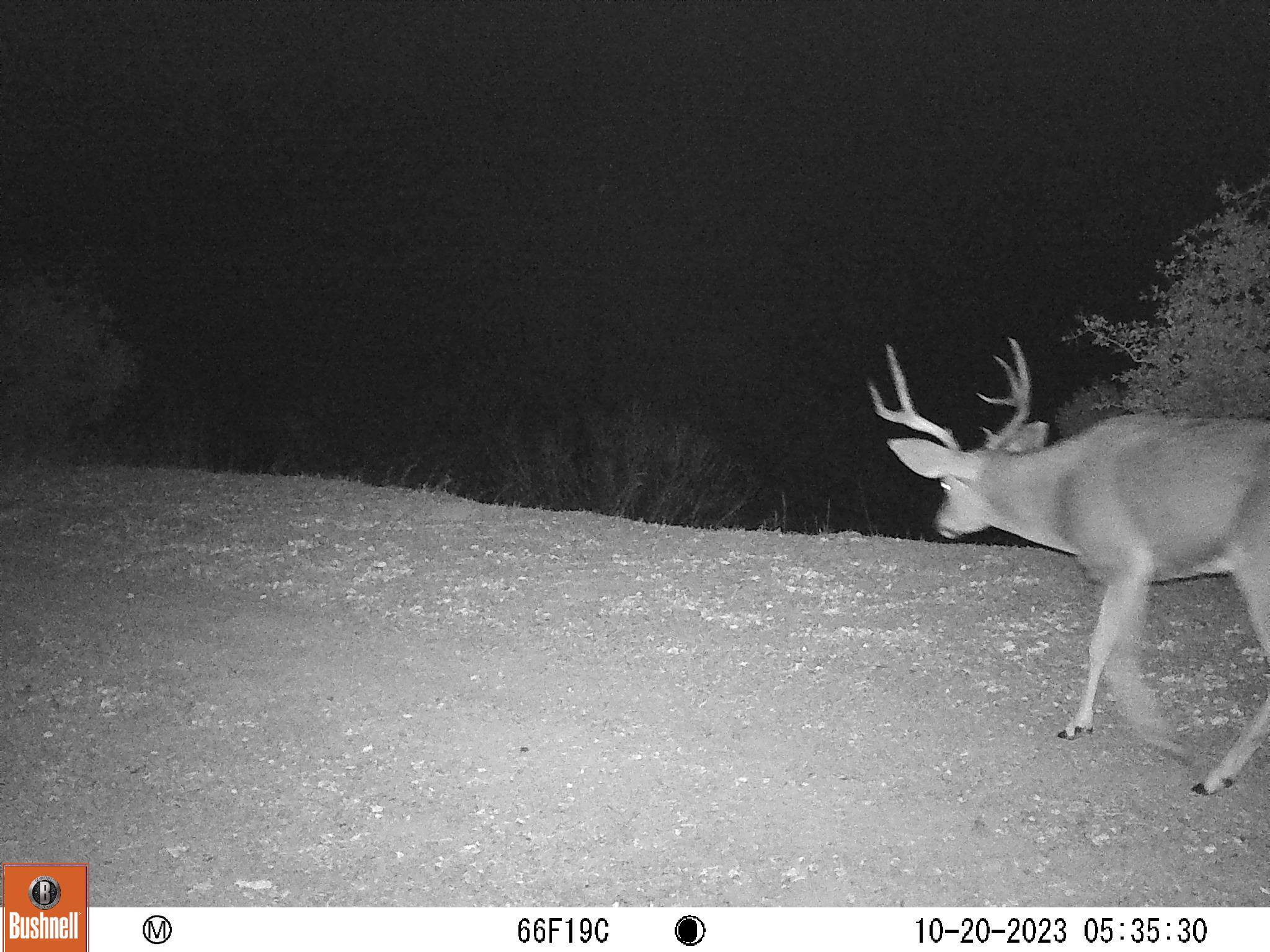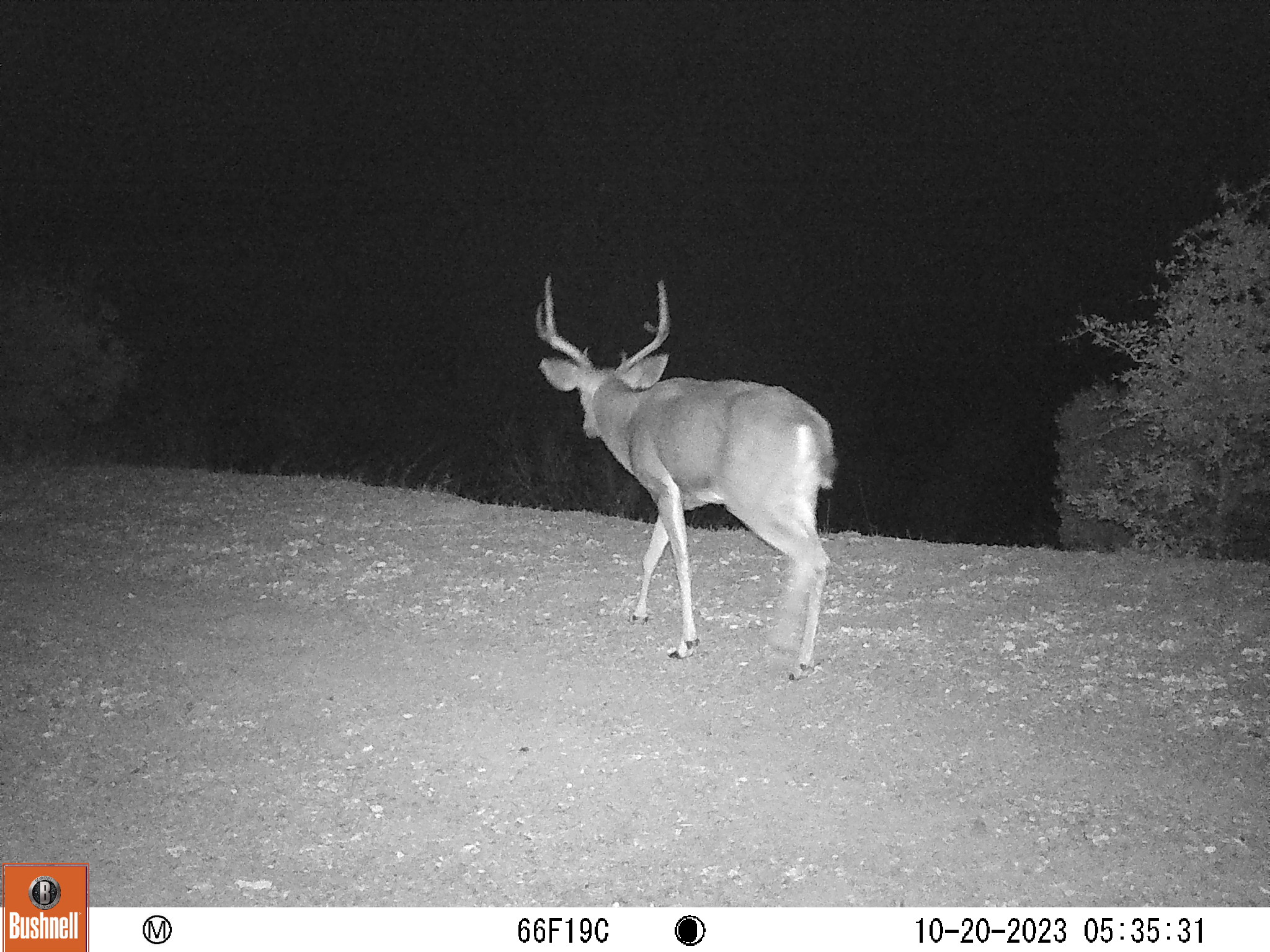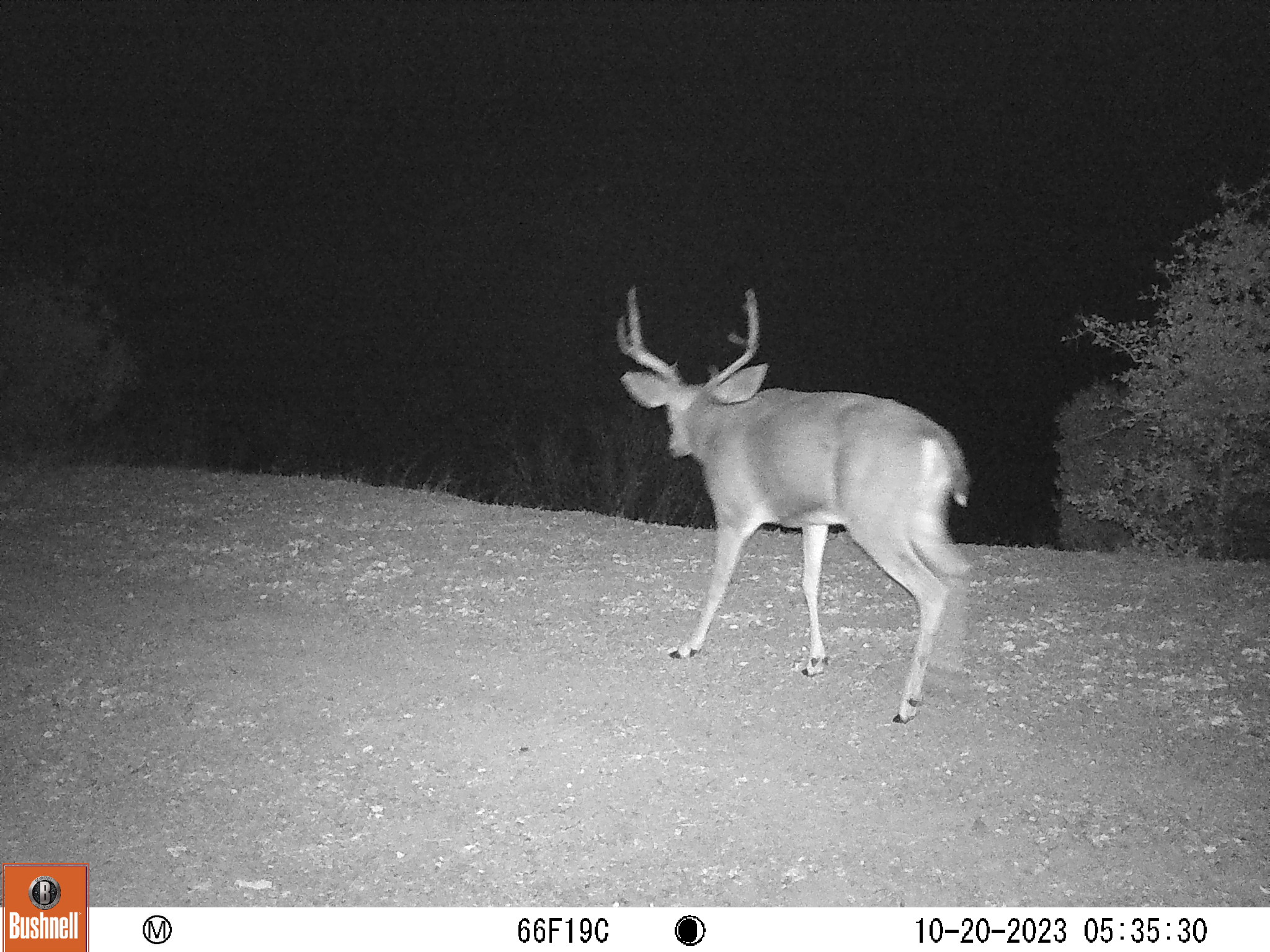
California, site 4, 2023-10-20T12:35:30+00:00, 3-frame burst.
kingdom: Animalia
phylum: Chordata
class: Mammalia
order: Artiodactyla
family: Cervidae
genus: Odocoileus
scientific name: Odocoileus hemionus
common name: mule deer